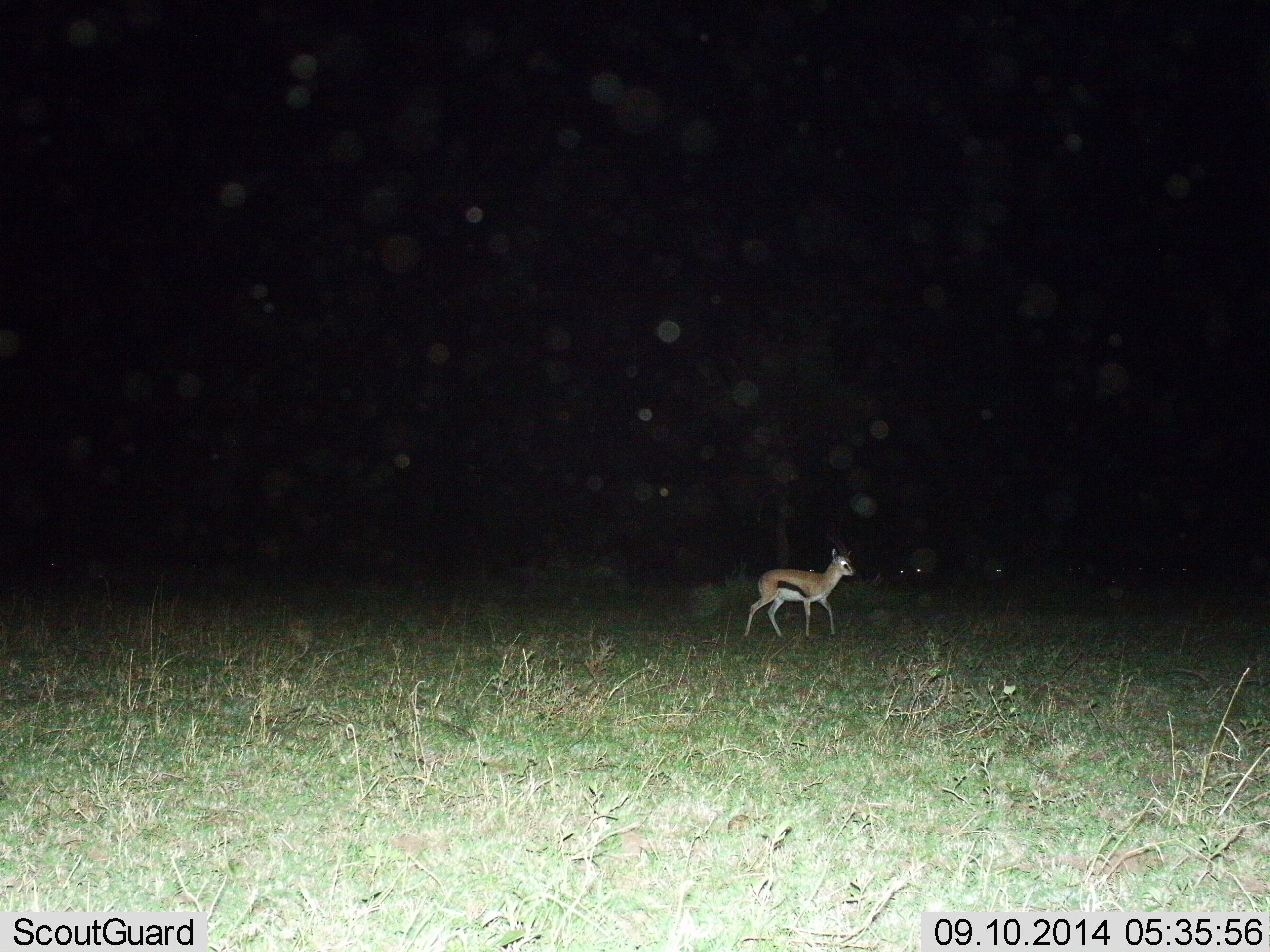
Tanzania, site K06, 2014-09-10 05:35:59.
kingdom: Animalia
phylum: Chordata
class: Mammalia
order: Artiodactyla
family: Bovidae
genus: Eudorcas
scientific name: Eudorcas thomsonii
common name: thomson's gazelle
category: gazellethomsons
Gazellethomsons (thomson's gazelle) (Eudorcas thomsonii), count 1. Behavior (volunteer vote fractions): standing 20%, resting 0%, moving 80%, interacting 0%. Young present (vote fraction): 0%. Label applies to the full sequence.